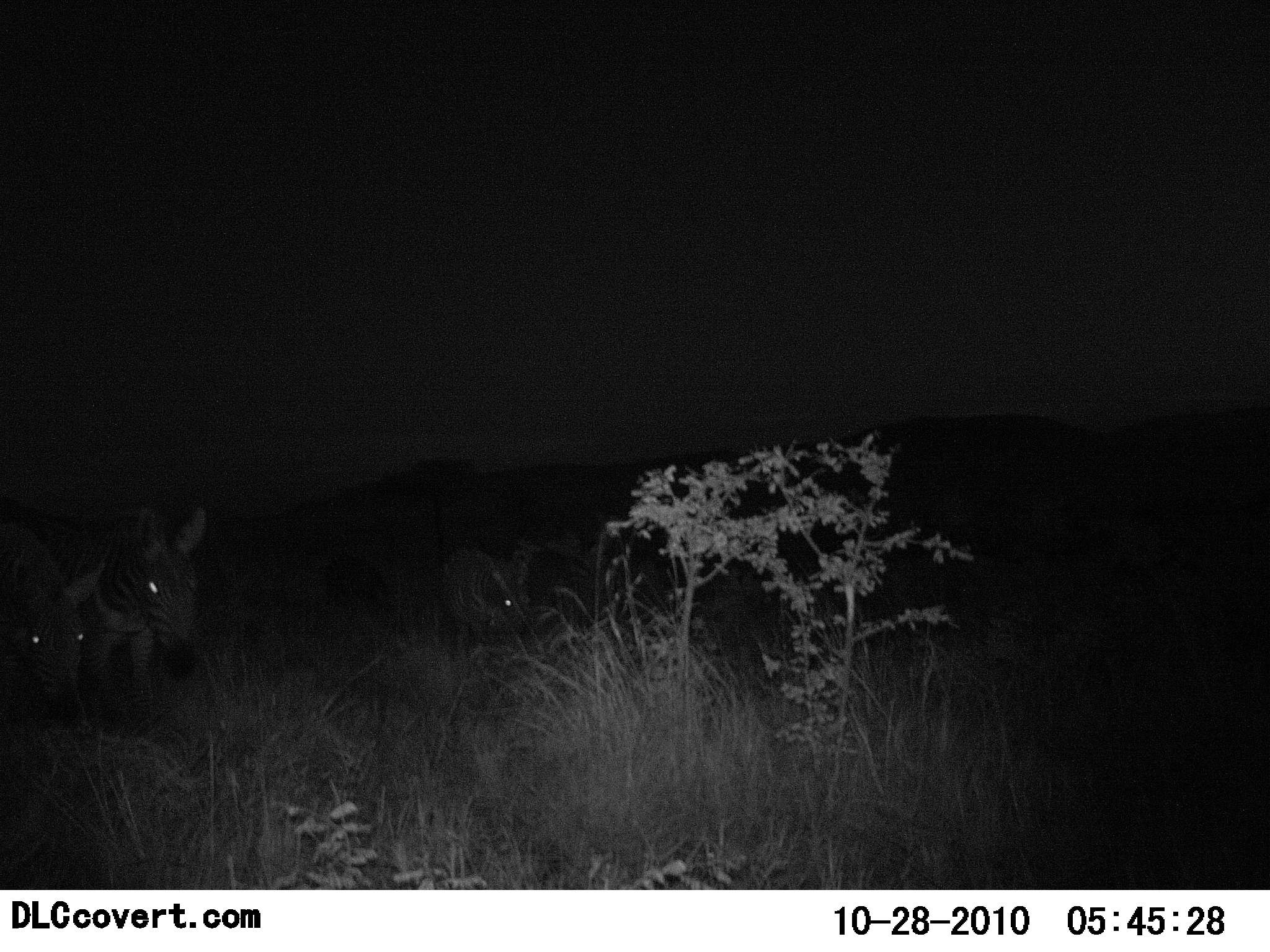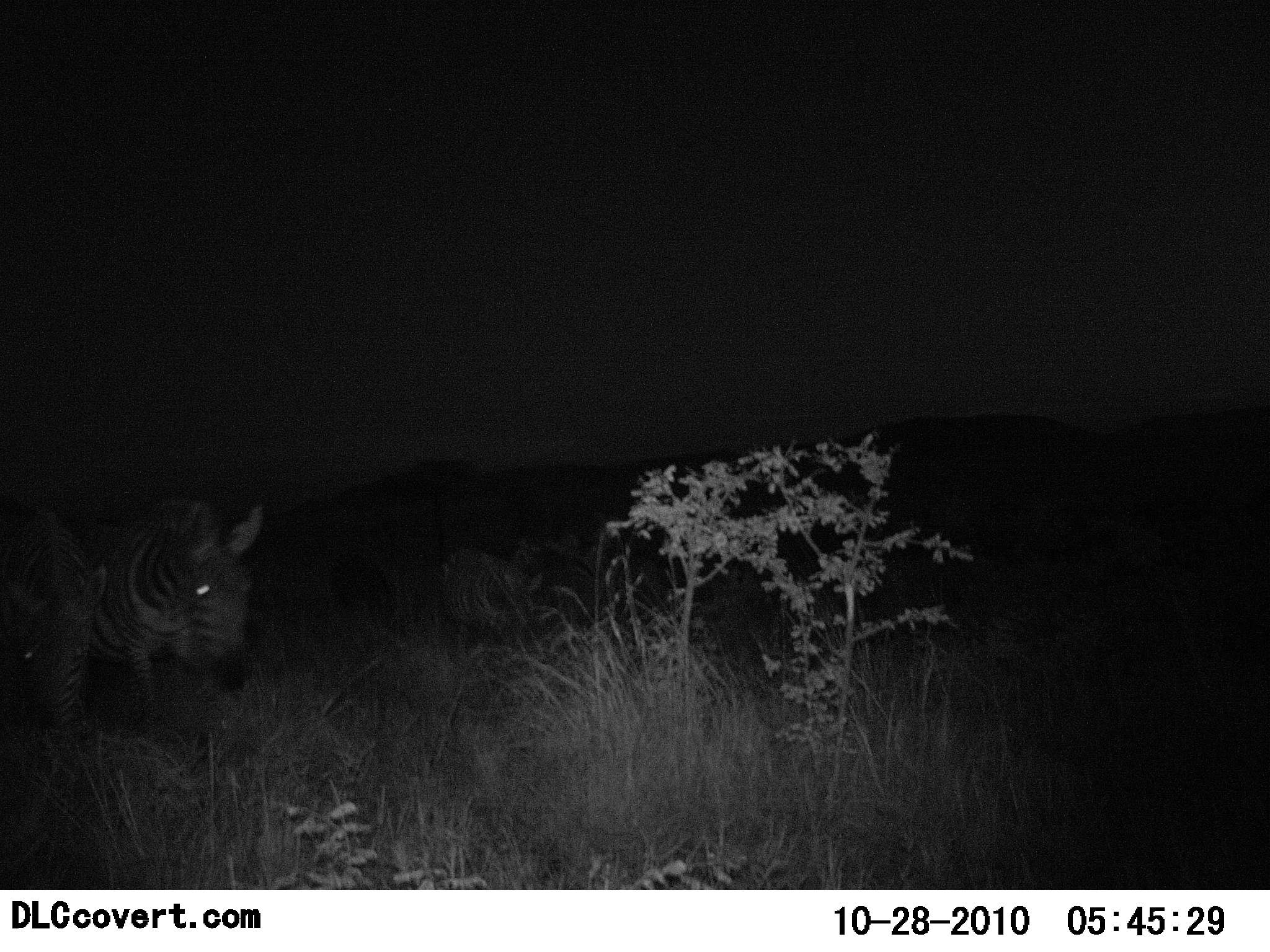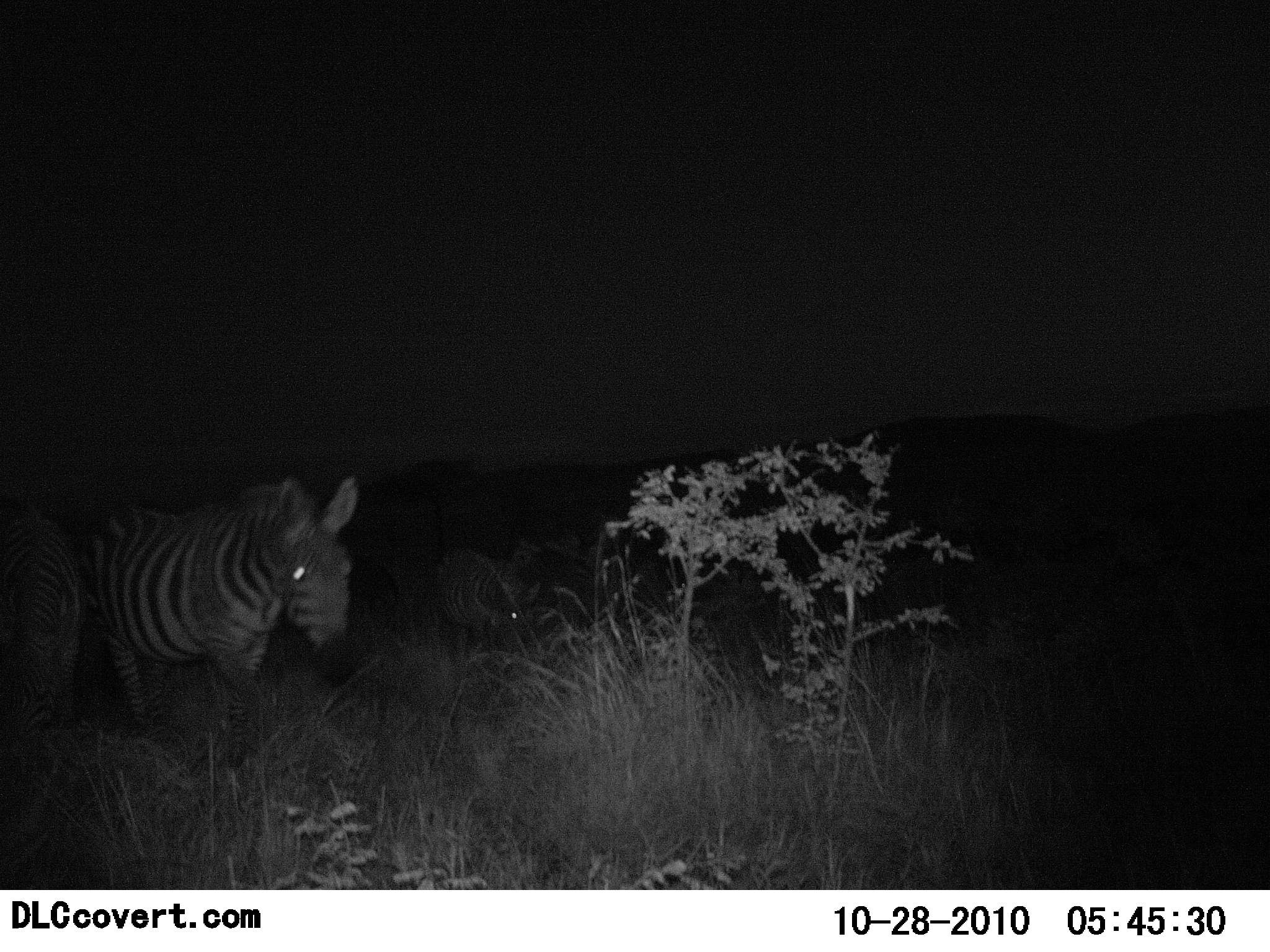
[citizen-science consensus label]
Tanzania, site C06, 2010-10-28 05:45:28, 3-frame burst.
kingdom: Animalia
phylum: Chordata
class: Mammalia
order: Perissodactyla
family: Equidae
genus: Equus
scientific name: Equus quagga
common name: plains zebra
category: zebra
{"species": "zebra (plains zebra) (Equus quagga)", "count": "3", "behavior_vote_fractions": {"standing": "19%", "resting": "6%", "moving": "100%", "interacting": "0%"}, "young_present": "0%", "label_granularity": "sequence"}